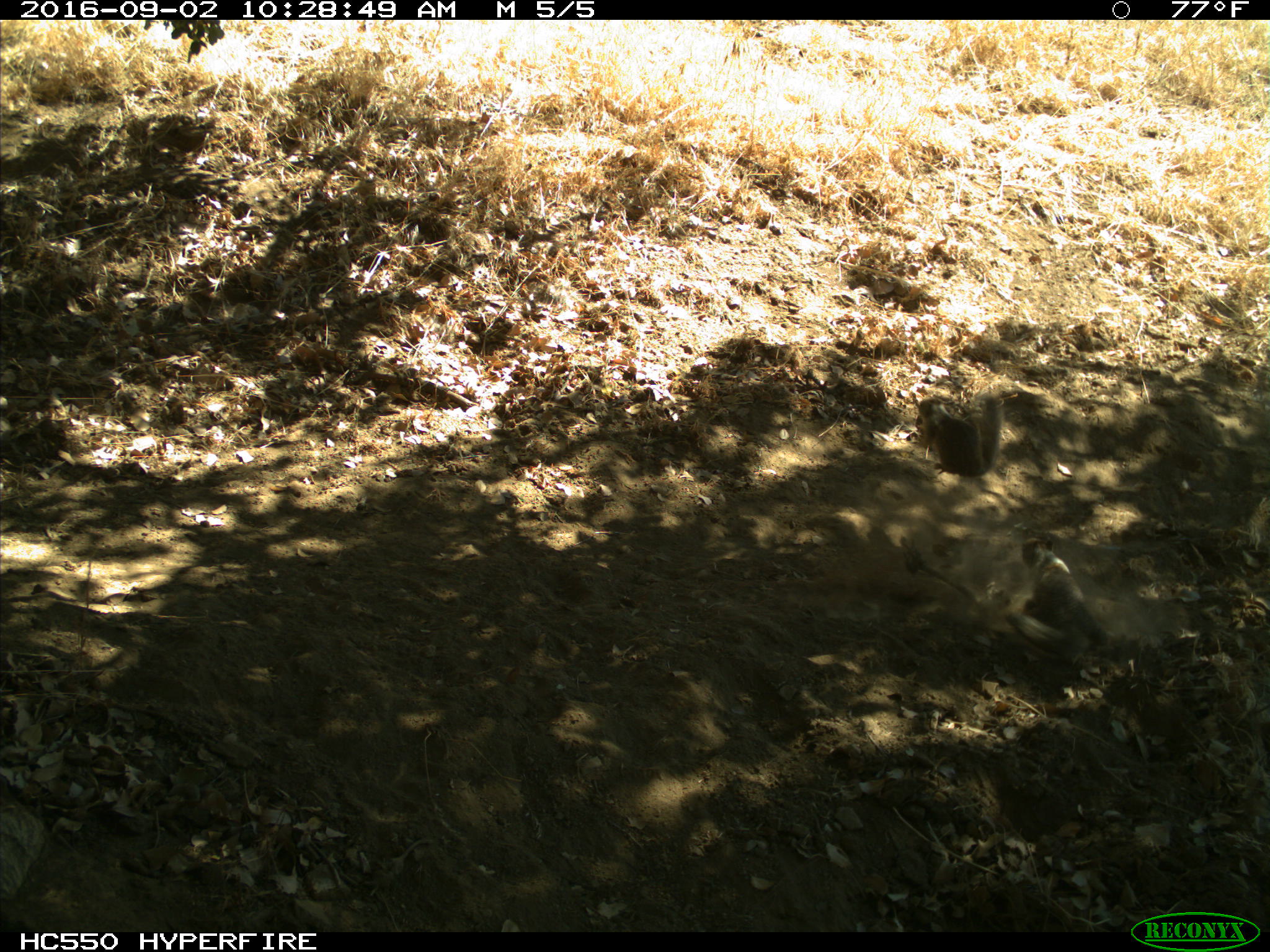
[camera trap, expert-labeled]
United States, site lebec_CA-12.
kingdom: Animalia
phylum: Chordata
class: Mammalia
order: Rodentia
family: Sciuridae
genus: Otospermophilus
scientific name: Otospermophilus beecheyi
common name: california ground squirrel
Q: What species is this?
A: Otospermophilus beecheyi (california ground squirrel).